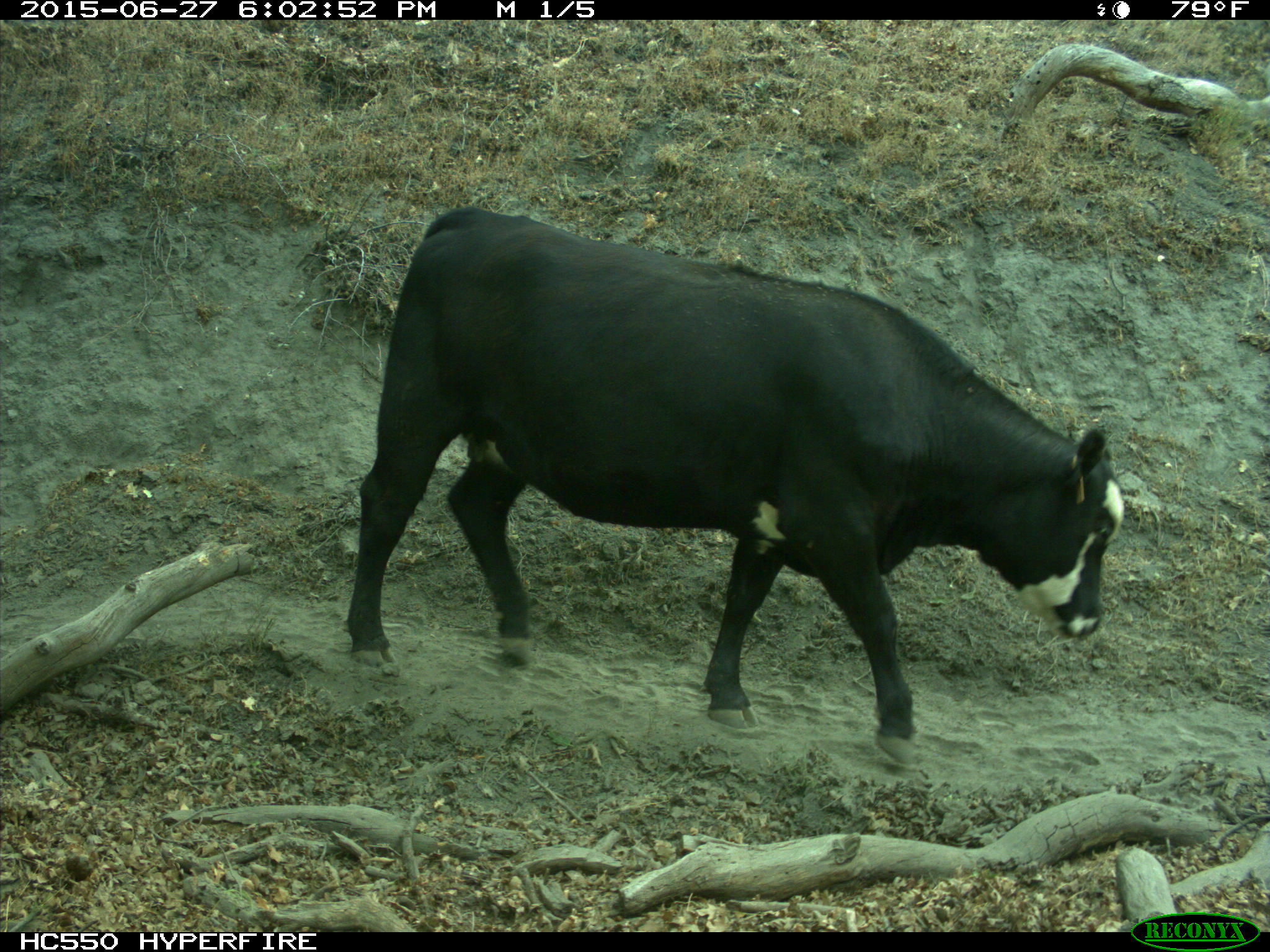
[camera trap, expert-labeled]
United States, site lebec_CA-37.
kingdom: Animalia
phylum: Chordata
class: Mammalia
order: Artiodactyla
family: Bovidae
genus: Bos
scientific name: Bos taurus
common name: domestic cow